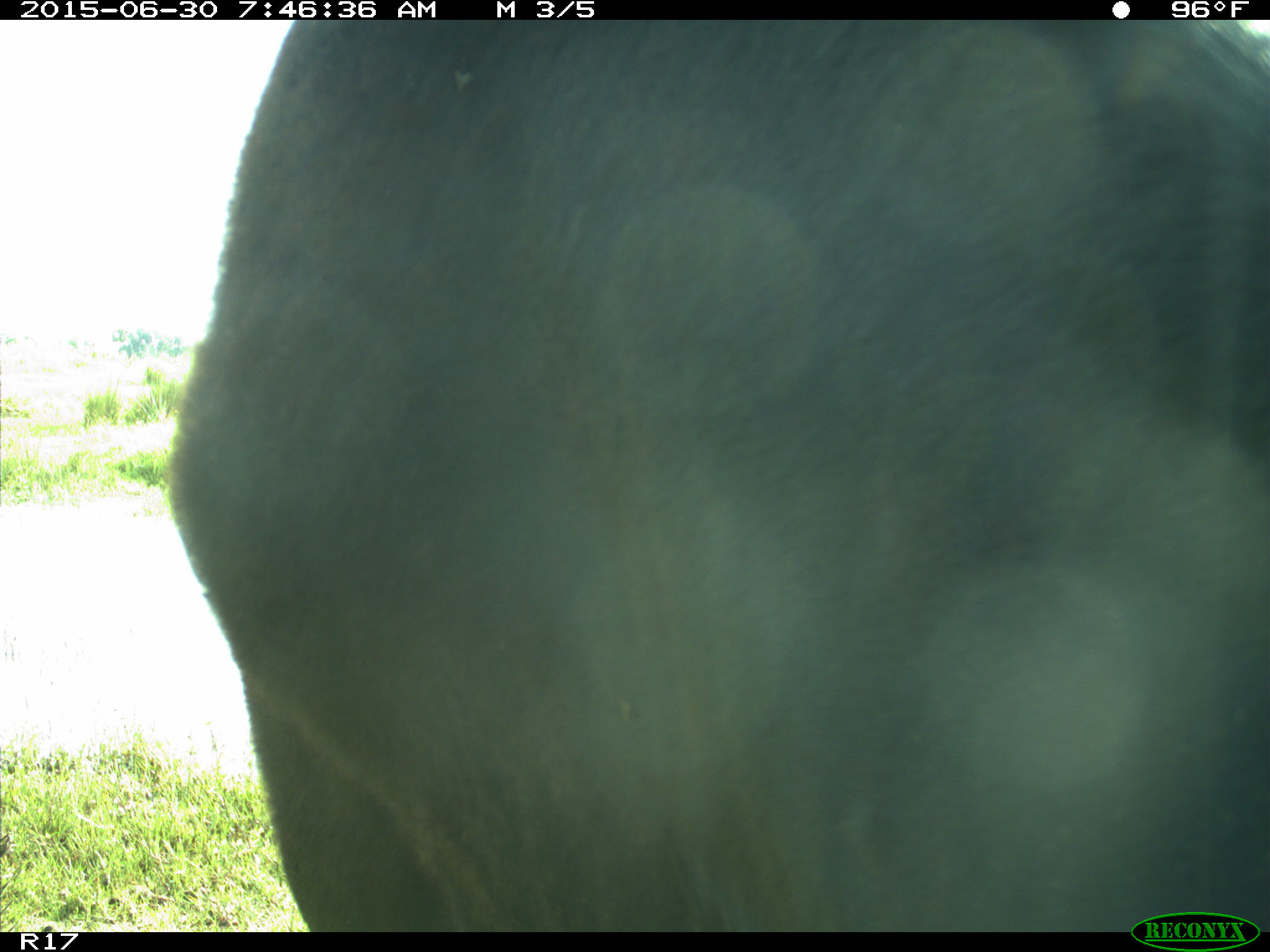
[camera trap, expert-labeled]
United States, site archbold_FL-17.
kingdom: Animalia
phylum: Chordata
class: Mammalia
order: Artiodactyla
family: Bovidae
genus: Bos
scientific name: Bos taurus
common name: domestic cow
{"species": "Bos taurus (domestic cow)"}